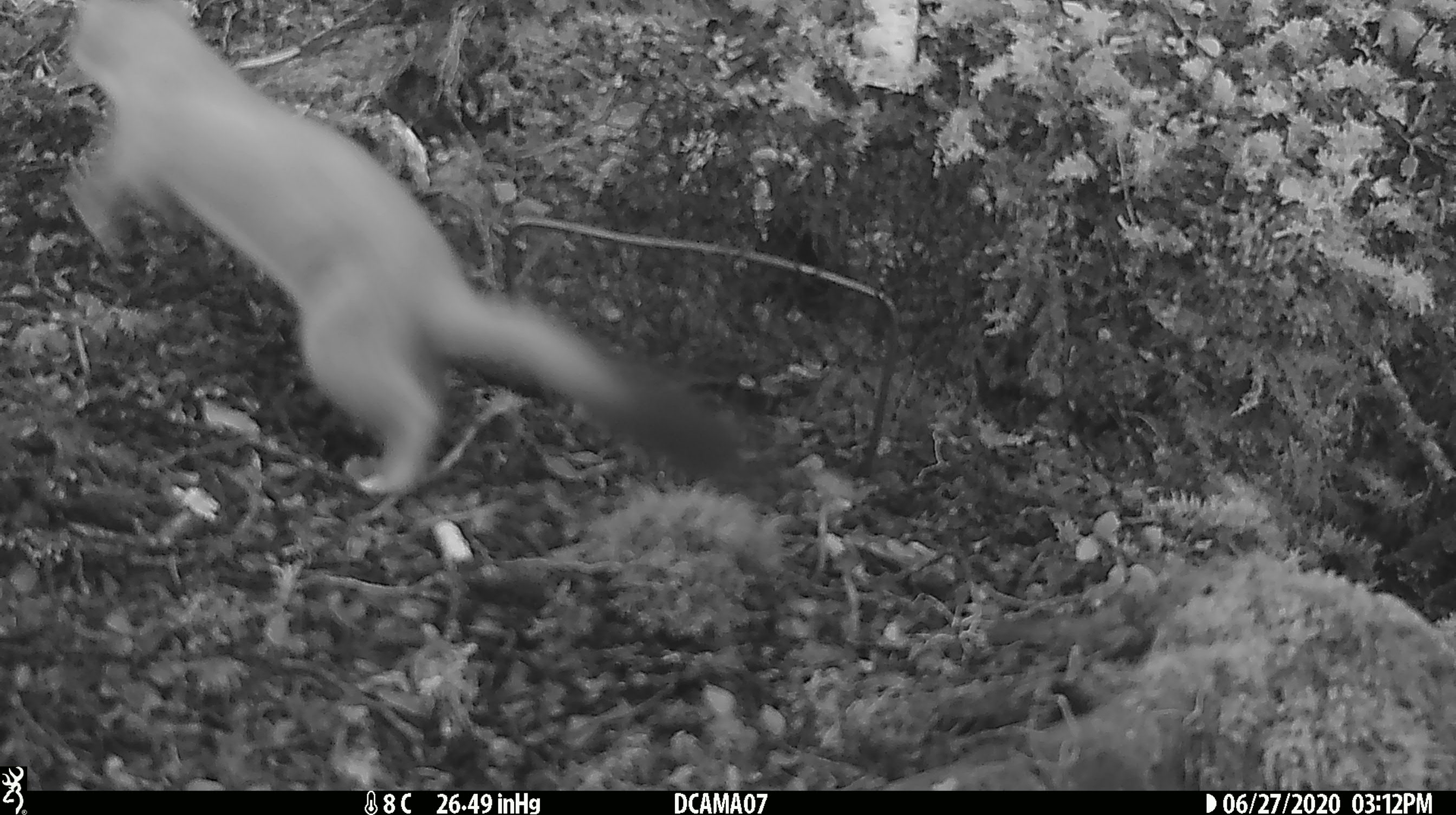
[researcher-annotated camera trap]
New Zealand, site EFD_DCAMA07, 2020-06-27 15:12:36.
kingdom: Animalia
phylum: Chordata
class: Mammalia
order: Carnivora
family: Mustelidae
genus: Mustela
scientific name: Mustela erminea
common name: stoat